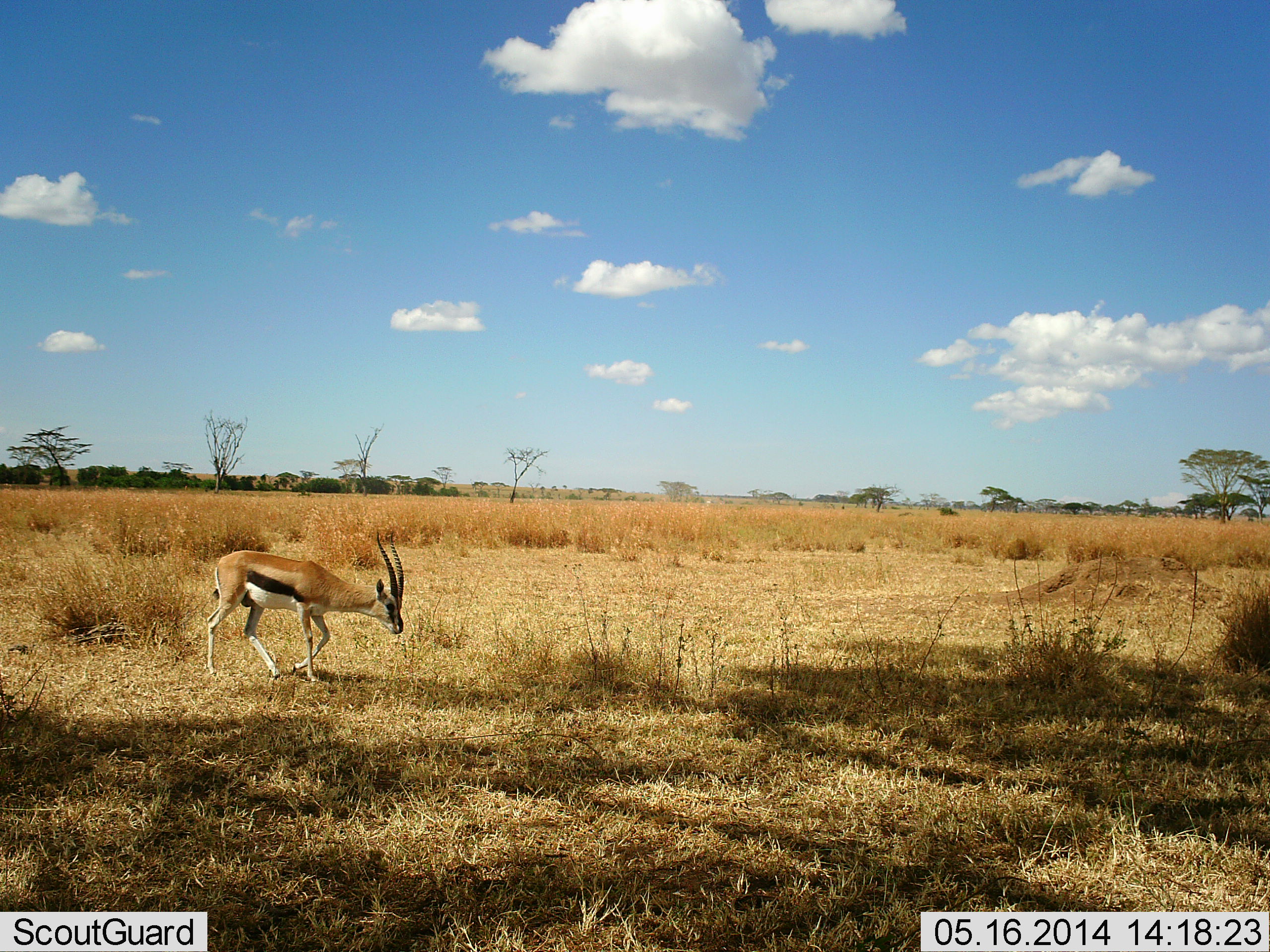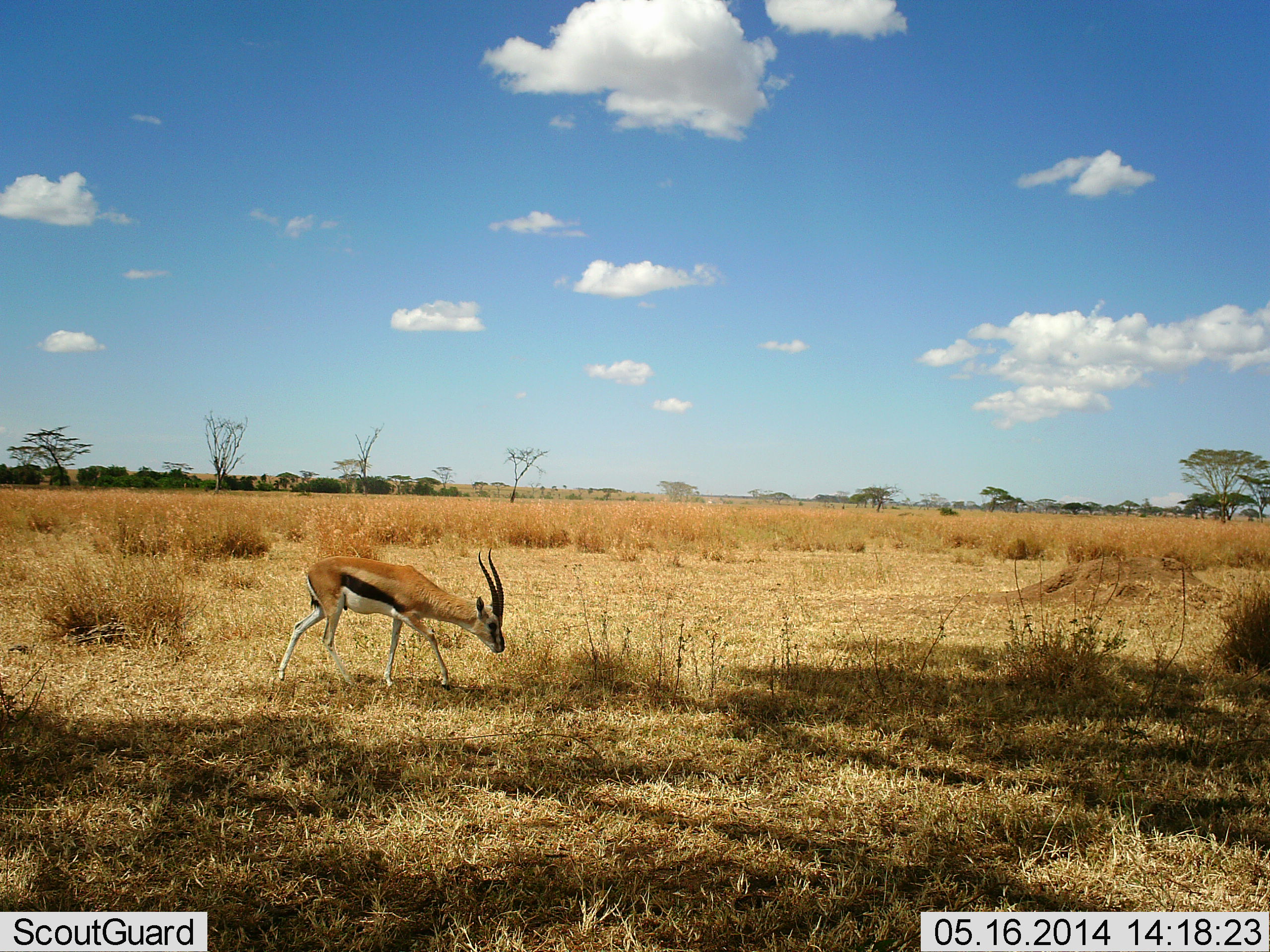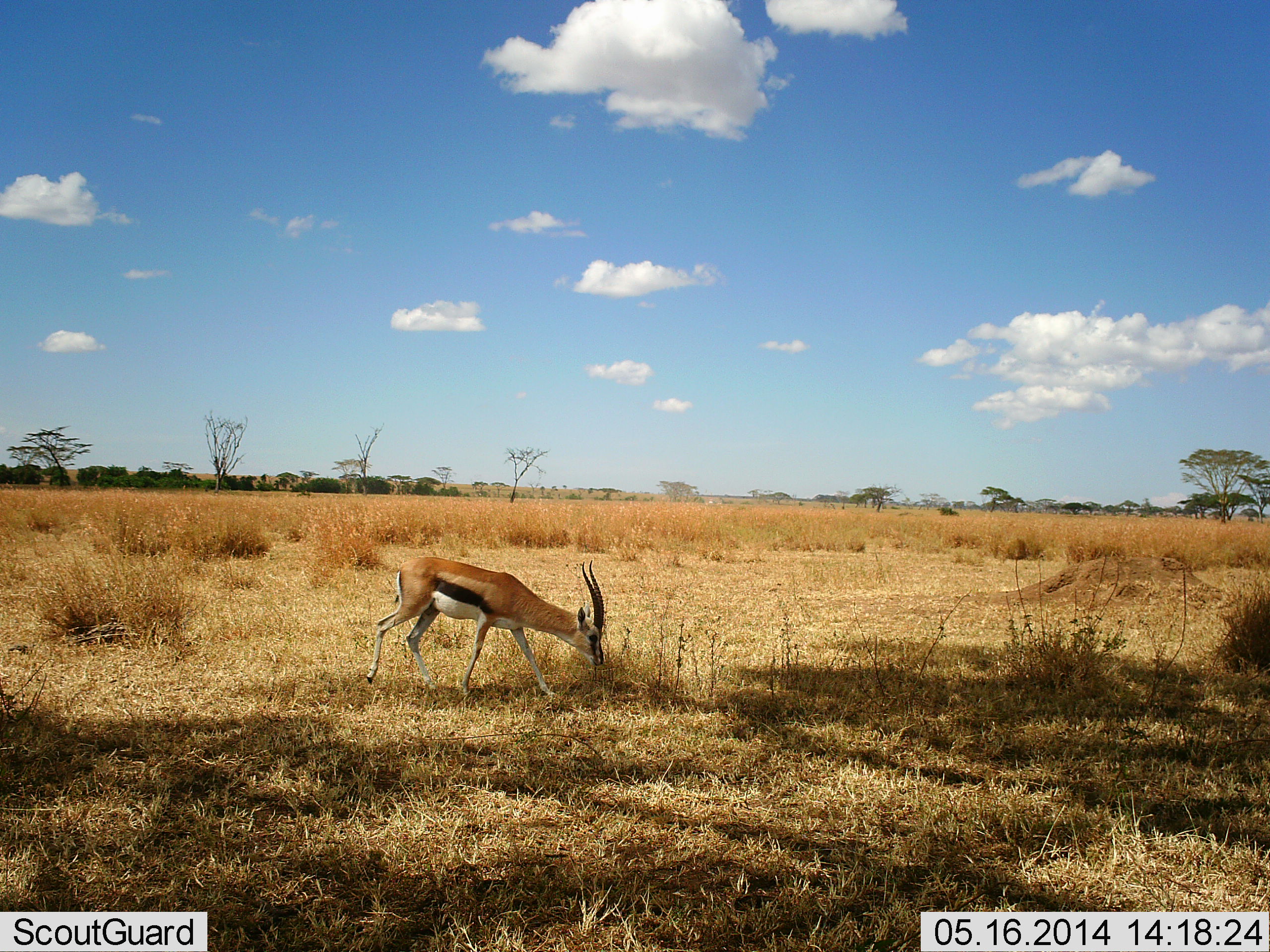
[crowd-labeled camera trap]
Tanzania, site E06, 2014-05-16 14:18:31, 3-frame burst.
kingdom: Animalia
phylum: Chordata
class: Mammalia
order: Artiodactyla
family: Bovidae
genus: Eudorcas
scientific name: Eudorcas thomsonii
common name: thomson's gazelle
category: gazellethomsons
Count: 1.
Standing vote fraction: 0%.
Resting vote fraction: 0%.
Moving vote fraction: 100%.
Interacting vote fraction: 0%.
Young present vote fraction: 0%.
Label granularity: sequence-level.